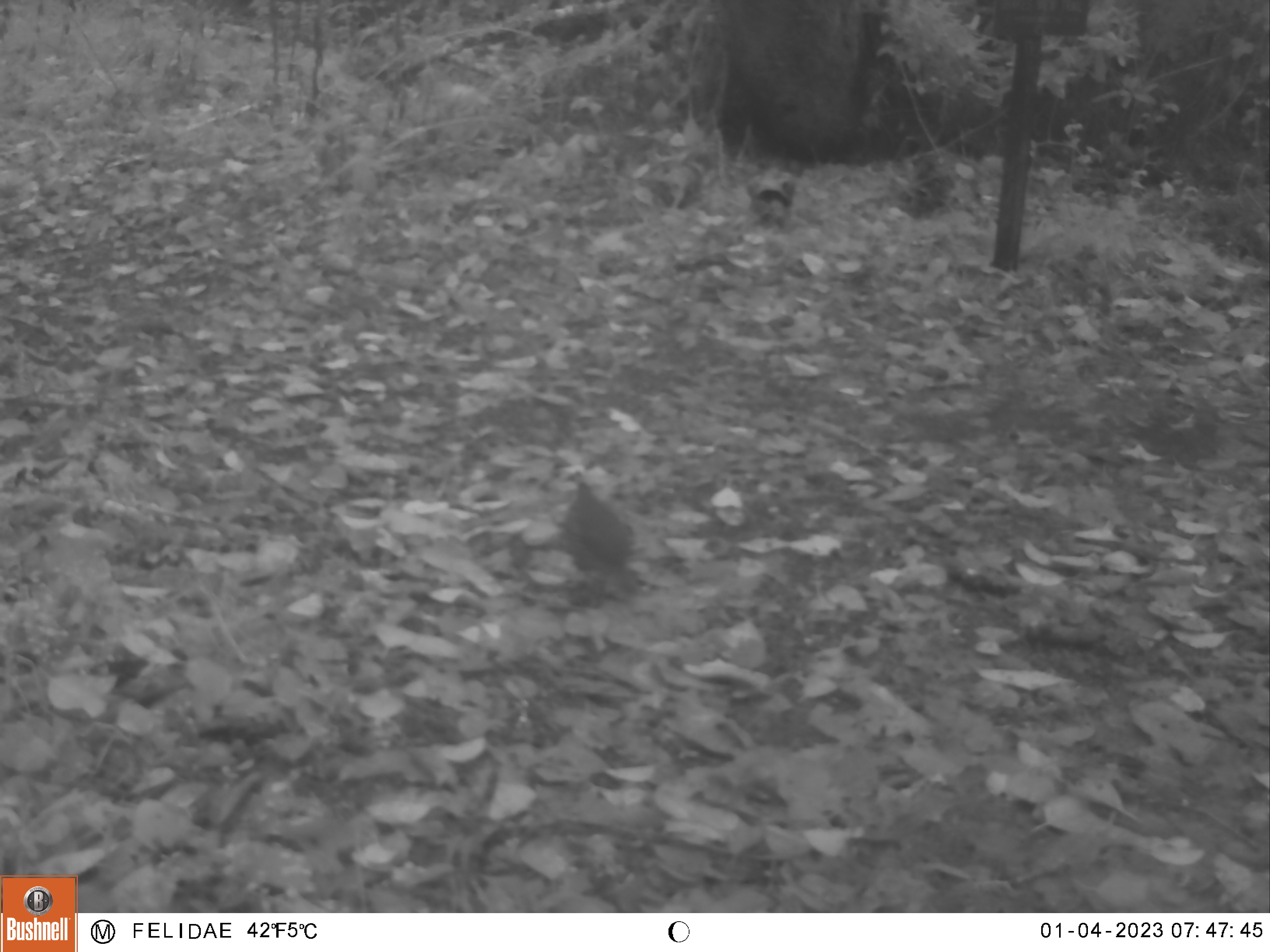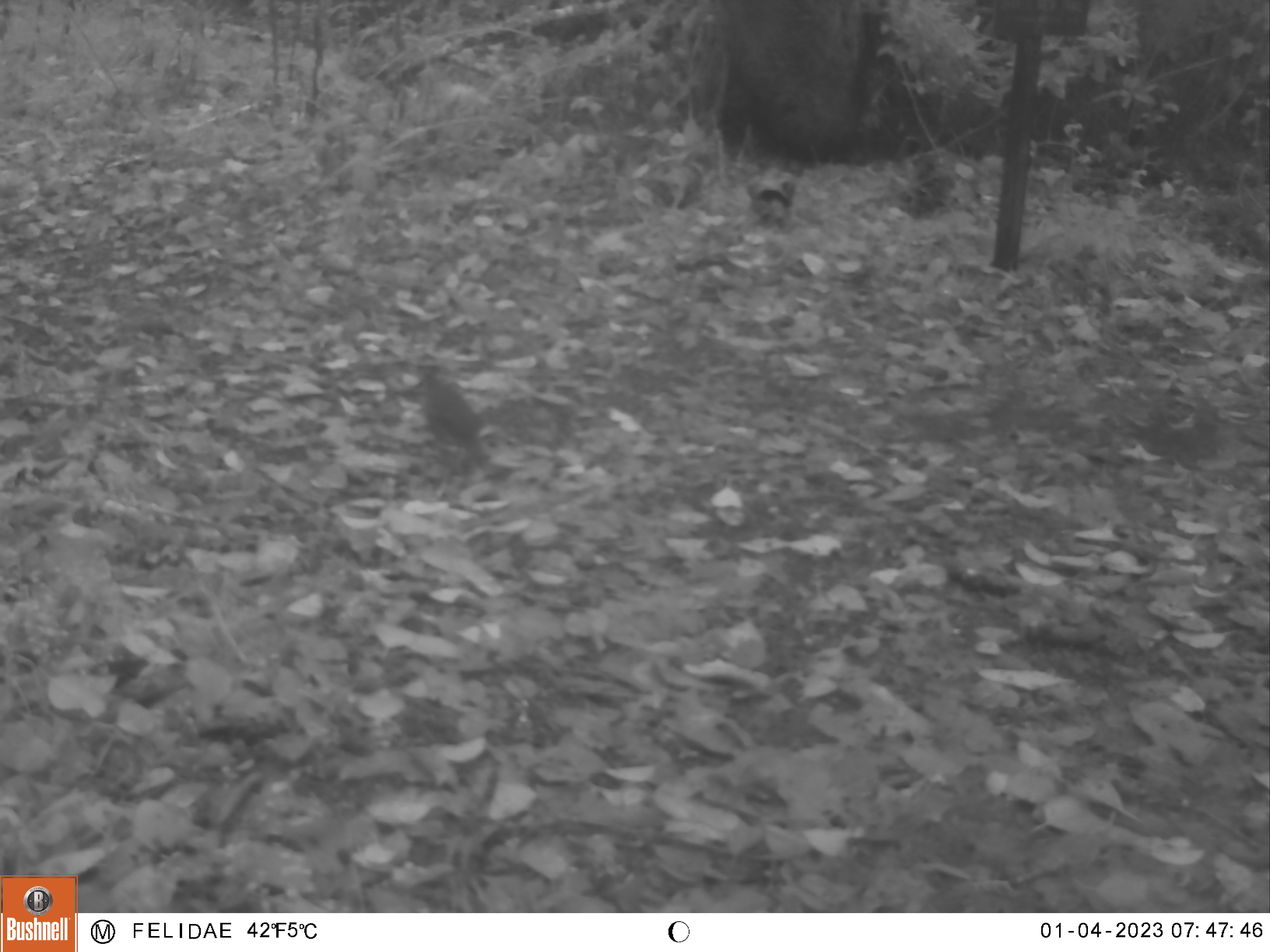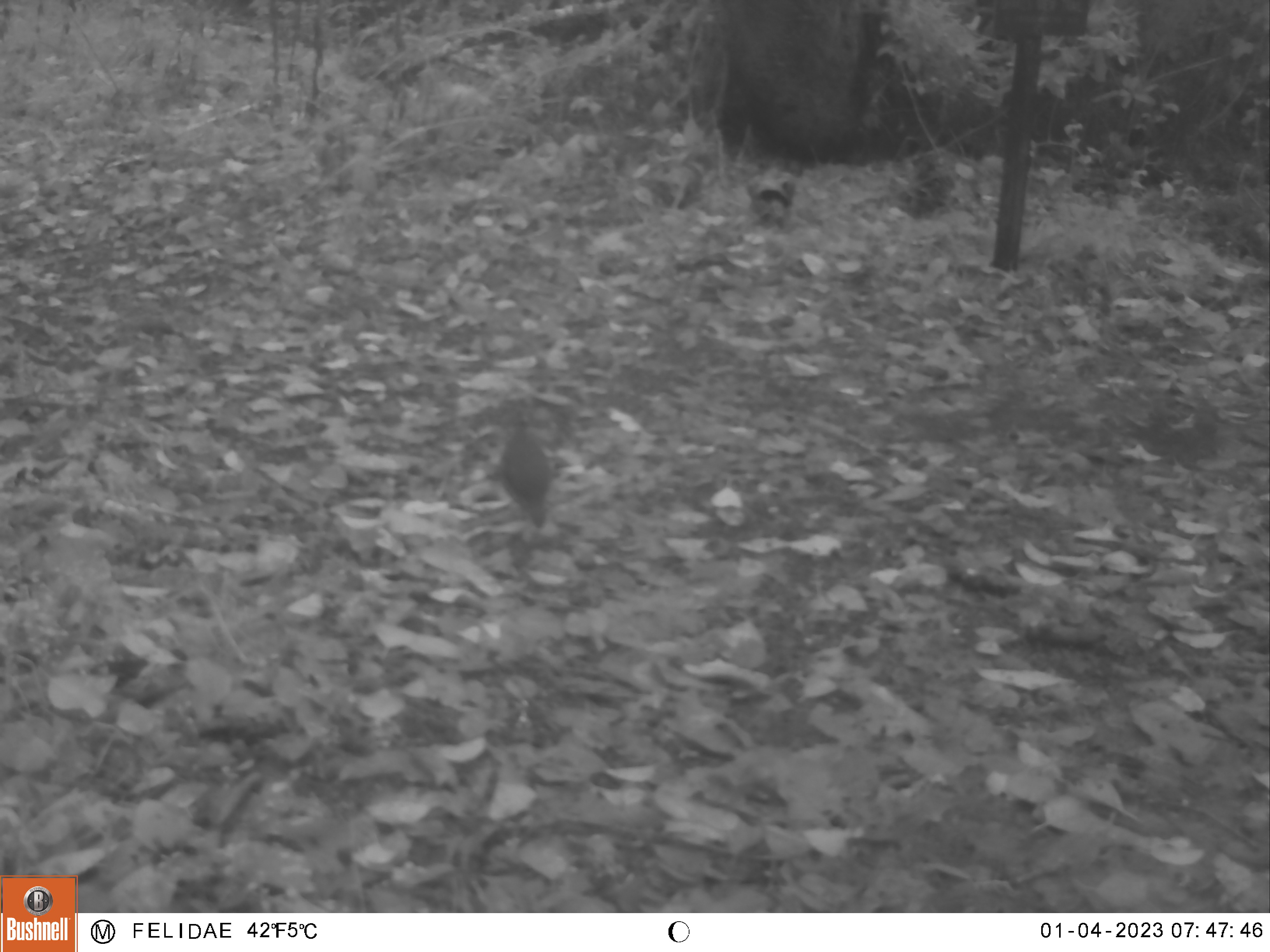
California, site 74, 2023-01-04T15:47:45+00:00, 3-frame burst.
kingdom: Animalia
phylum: Chordata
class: Aves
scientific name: Aves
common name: bird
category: unknown bird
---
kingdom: Animalia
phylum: Chordata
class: Aves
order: Galliformes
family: Odontophoridae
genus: Callipepla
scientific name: Callipepla californica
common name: california quail